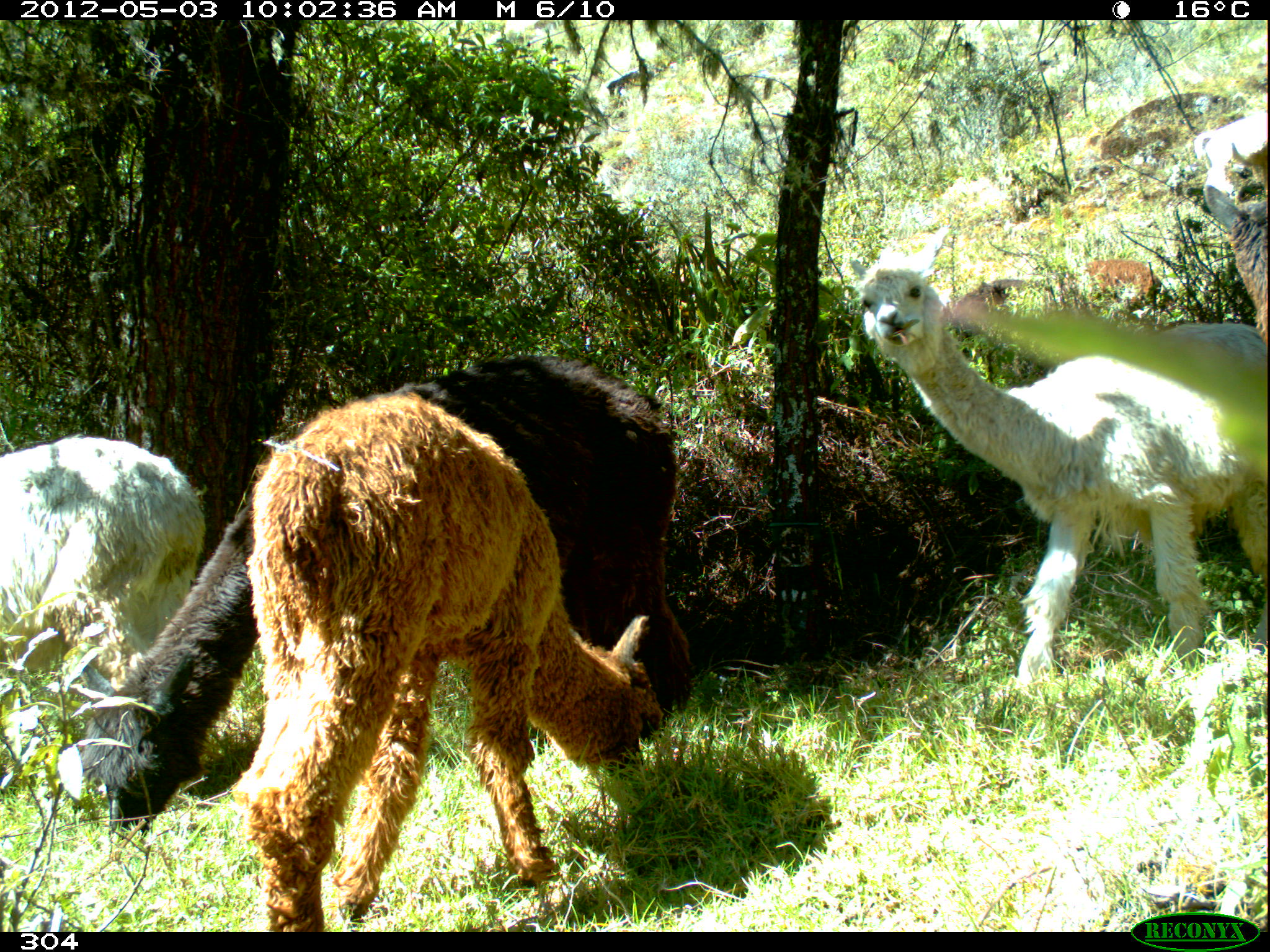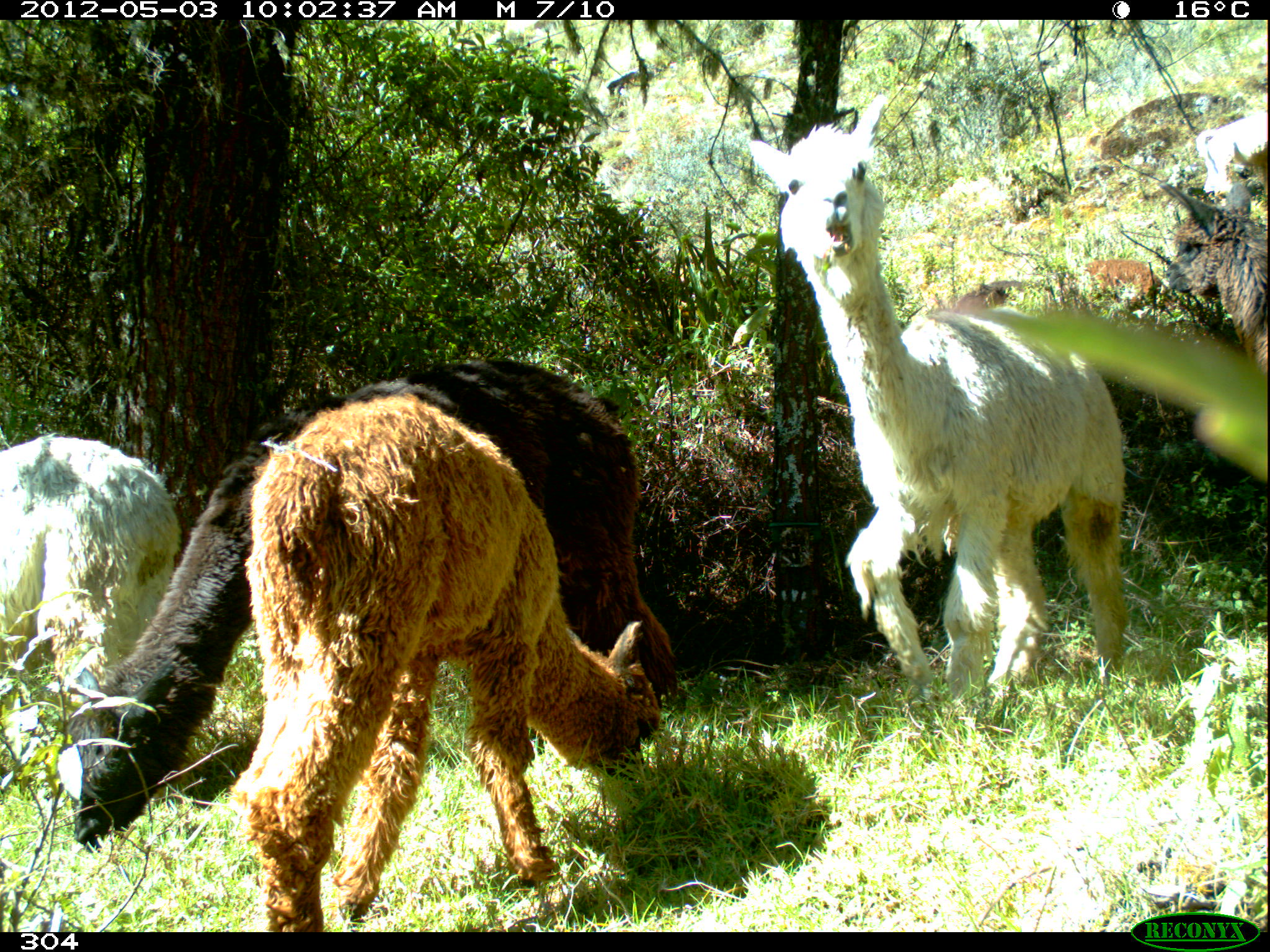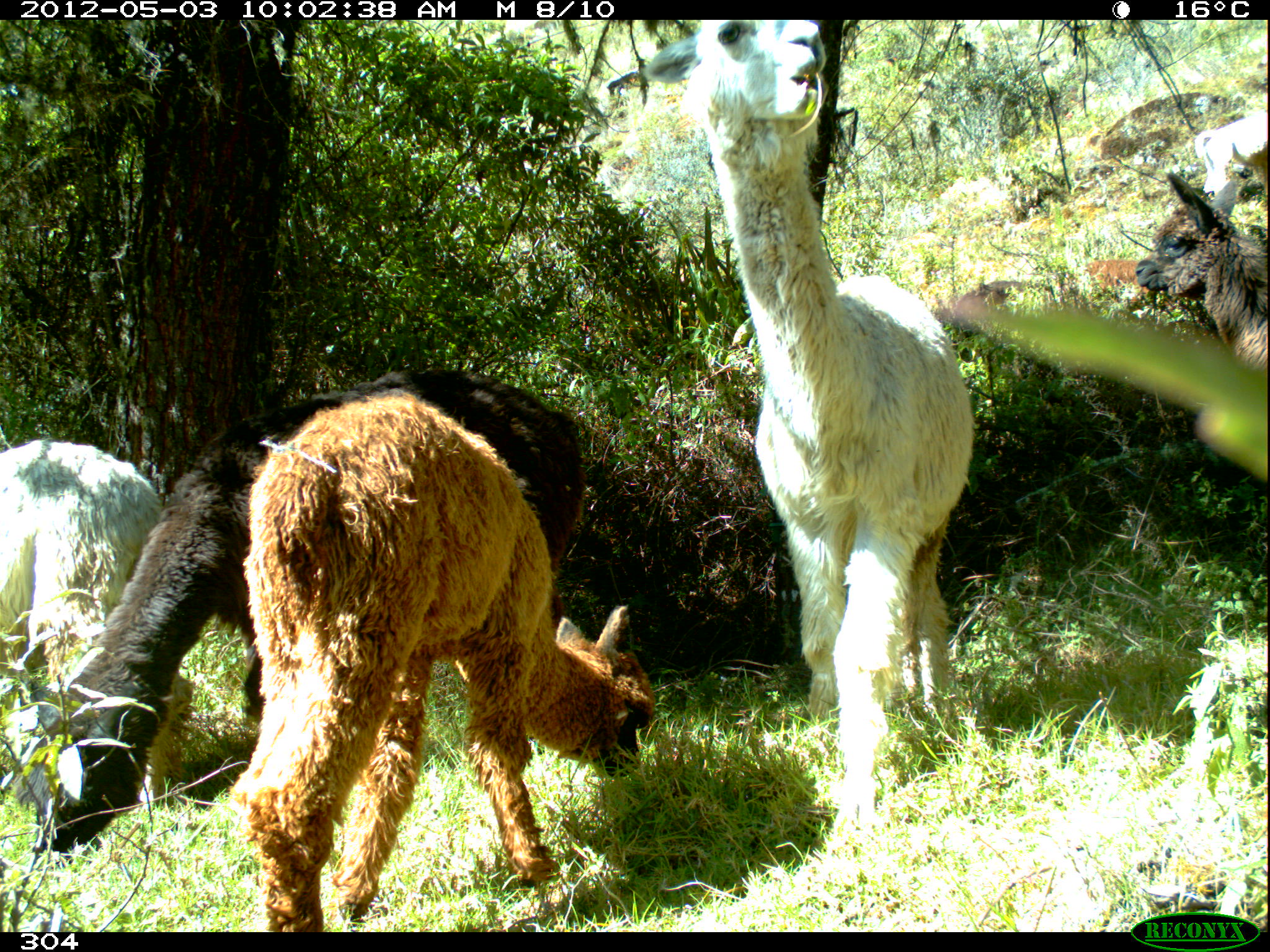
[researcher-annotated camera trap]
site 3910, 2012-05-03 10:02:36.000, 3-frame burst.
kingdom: Animalia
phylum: Chordata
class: Mammalia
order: Artiodactyla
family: Camelidae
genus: Vicugna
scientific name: Vicugna pacos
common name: alpaca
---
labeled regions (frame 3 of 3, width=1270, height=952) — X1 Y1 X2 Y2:
vicugna pacos: 600 6 978 918; 7 362 592 866; 221 393 655 931; 0 431 189 804; 1132 162 1270 380; 1049 258 1181 325; 950 280 1055 363; 1196 111 1270 218